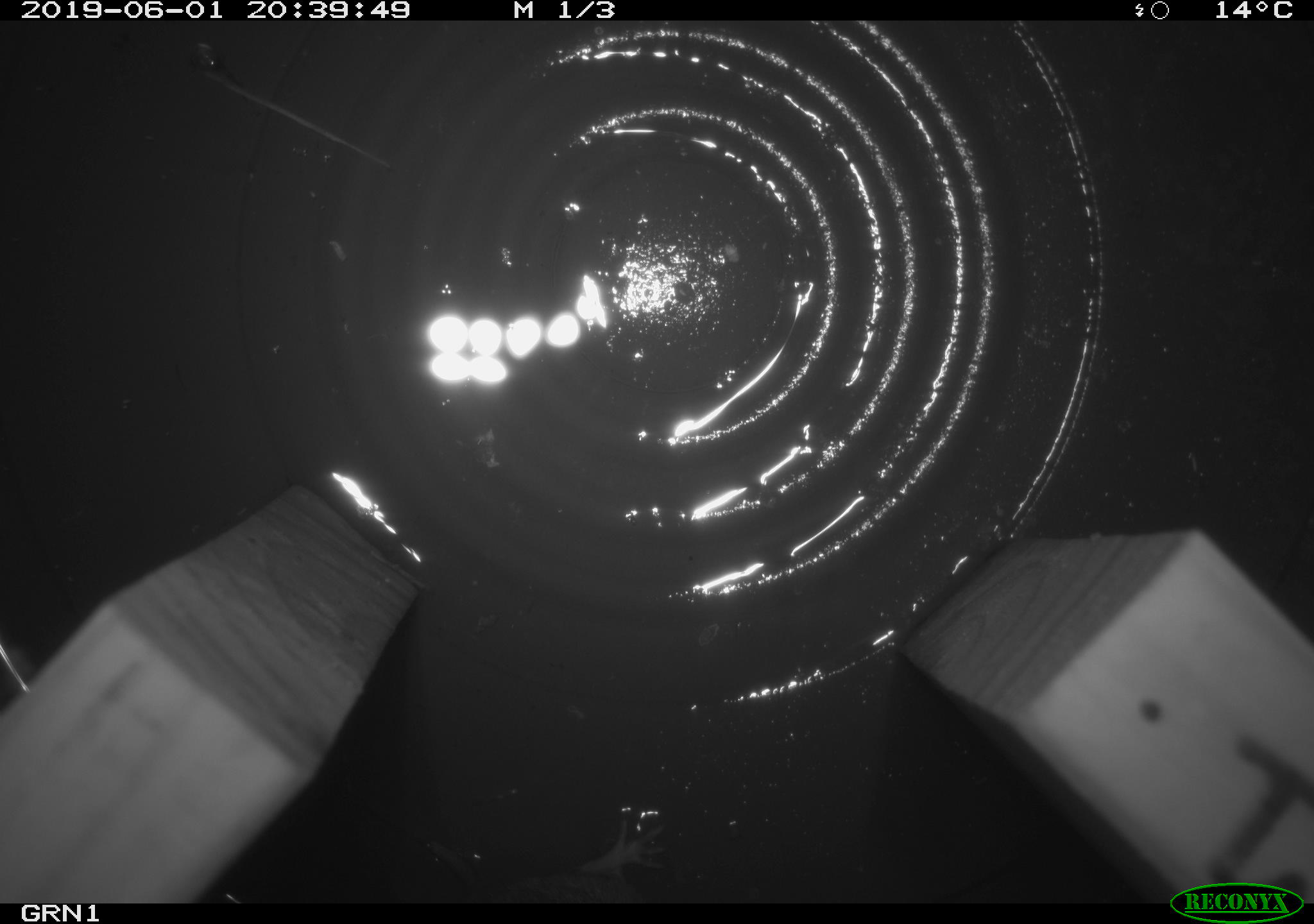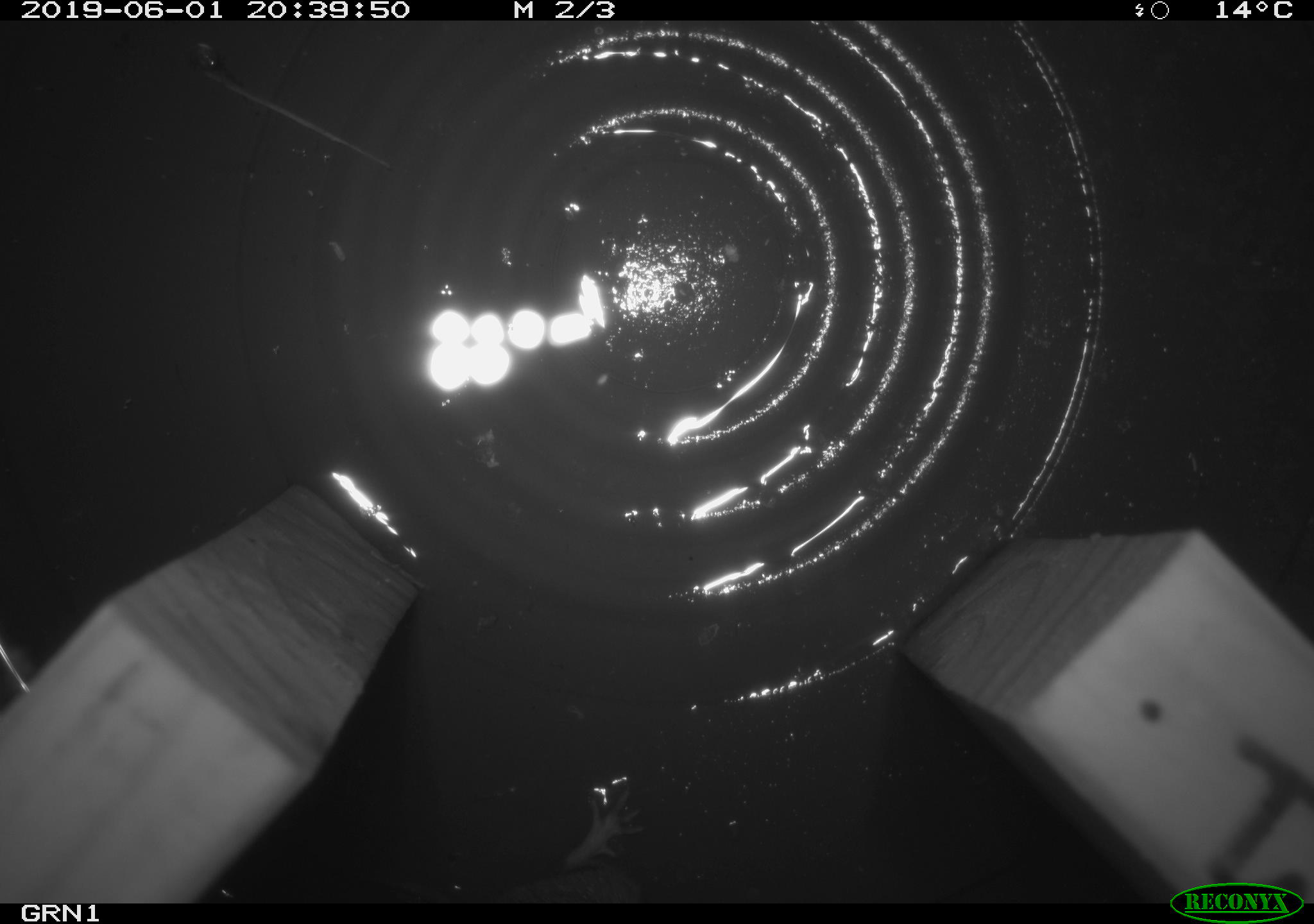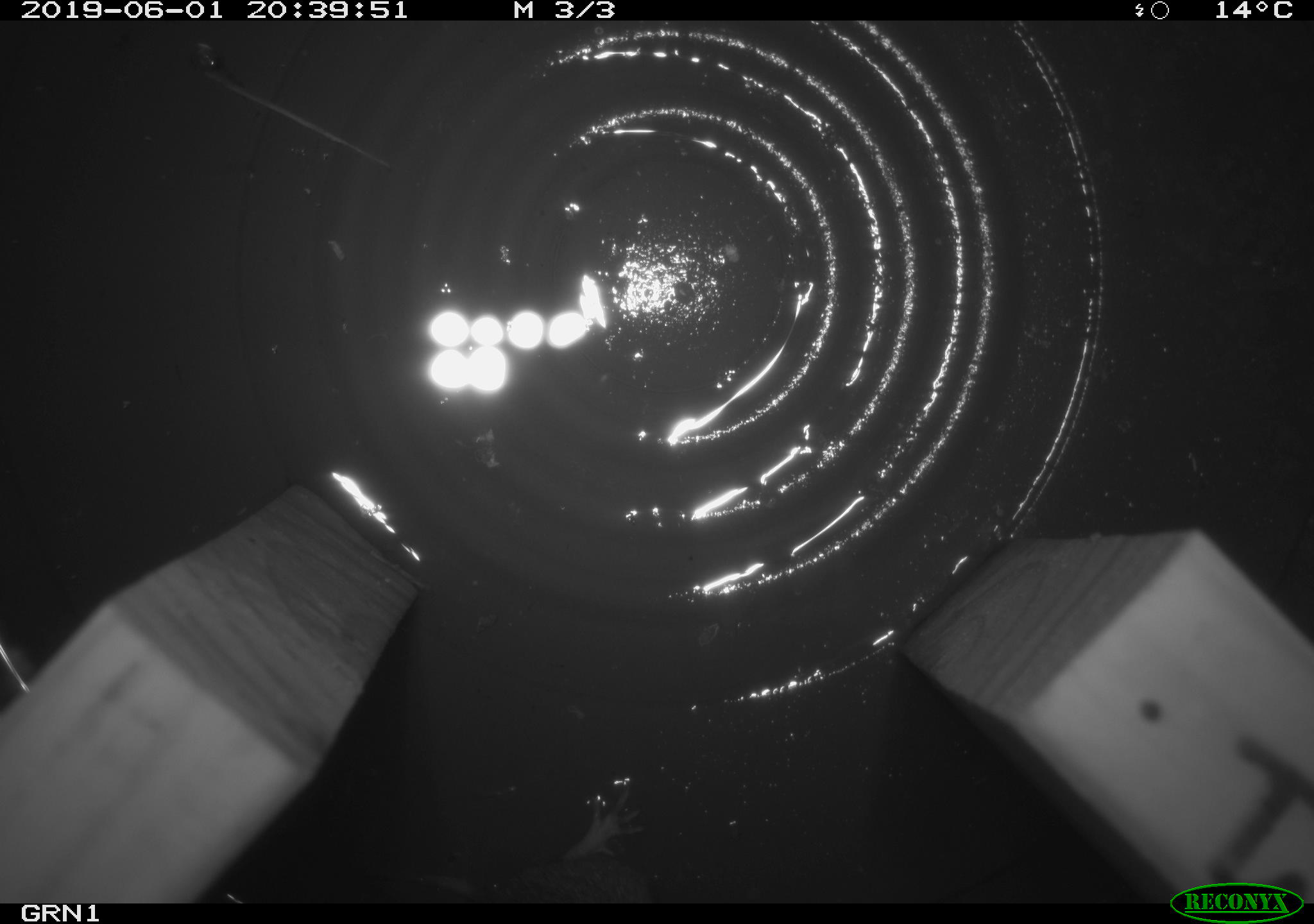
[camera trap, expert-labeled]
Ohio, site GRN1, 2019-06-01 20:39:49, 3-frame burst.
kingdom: Animalia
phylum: Chordata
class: Mammalia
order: Rodentia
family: Cricetidae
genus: Microtus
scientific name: Microtus pennsylvanicus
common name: meadow vole